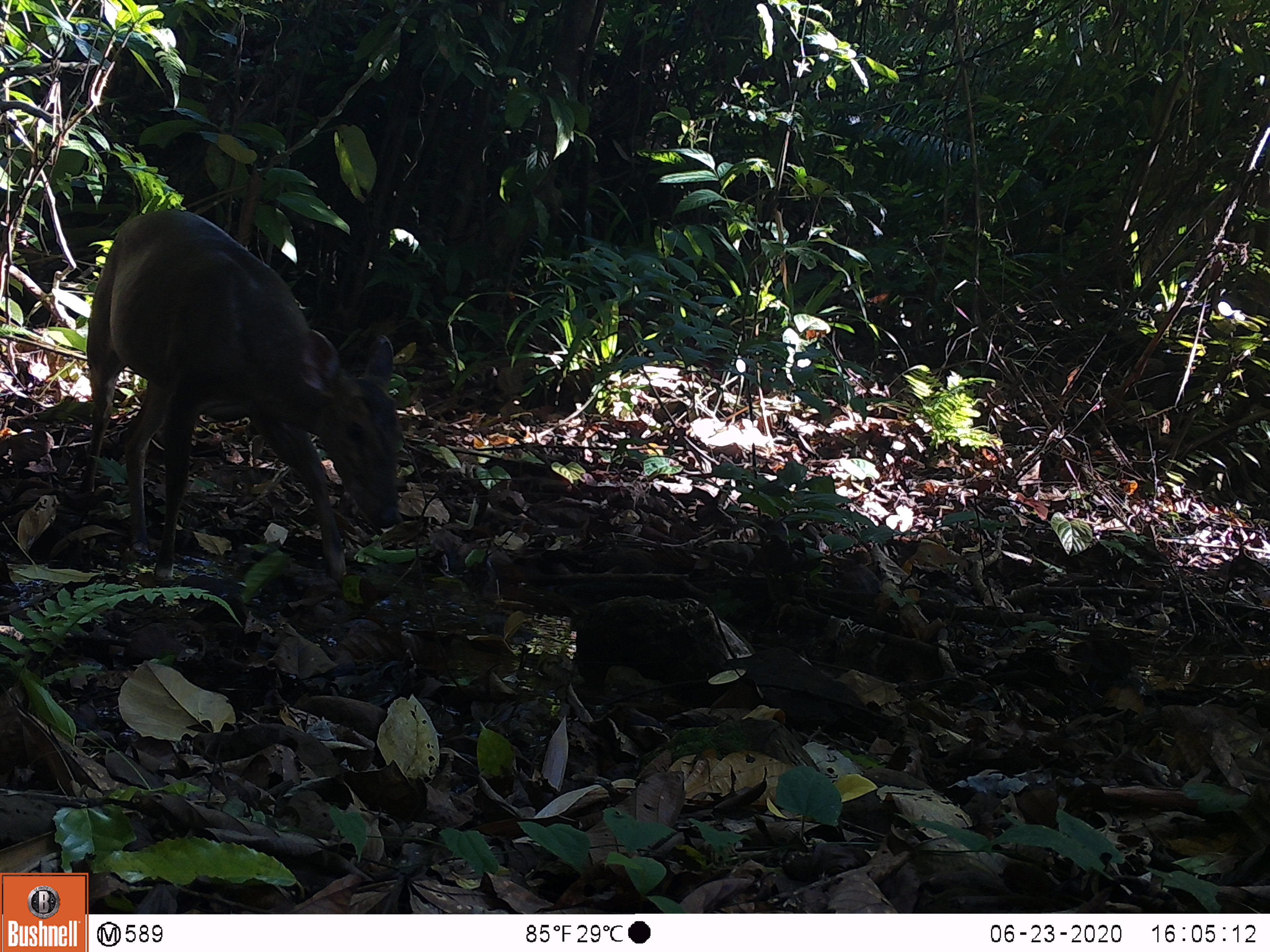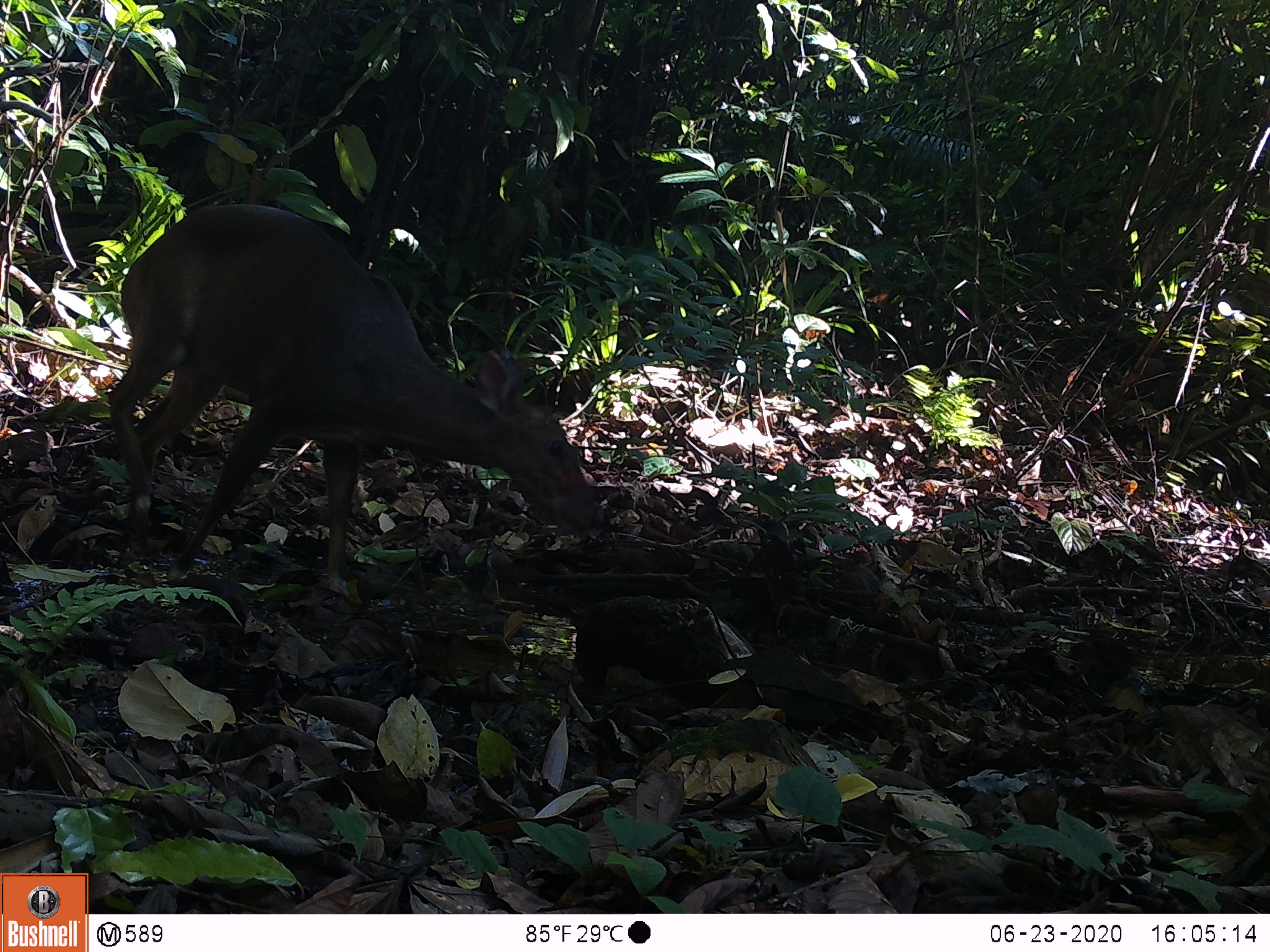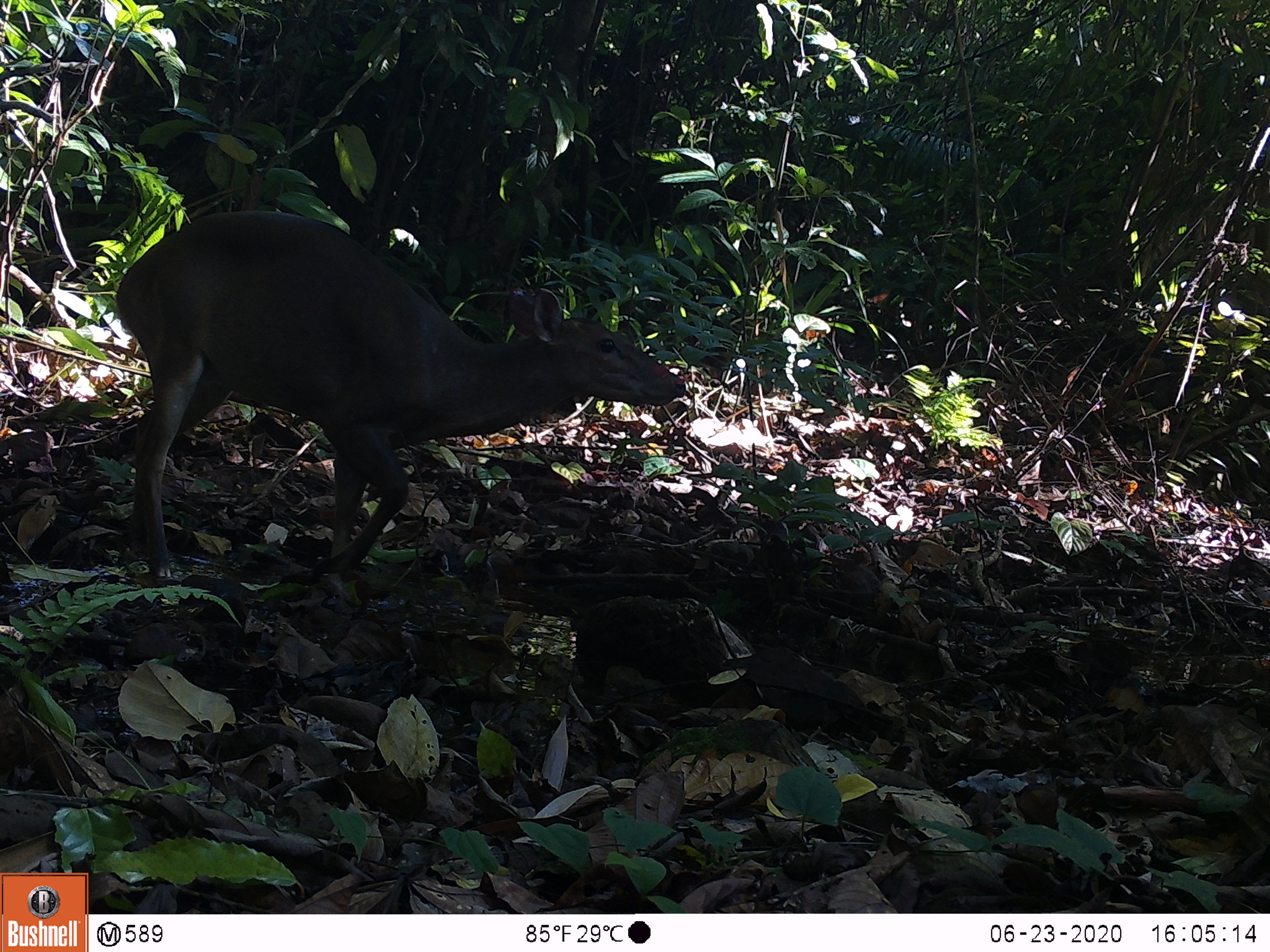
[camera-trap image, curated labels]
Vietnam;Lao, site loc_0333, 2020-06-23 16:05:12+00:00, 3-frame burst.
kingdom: Animalia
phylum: Chordata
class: Mammalia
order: Artiodactyla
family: Cervidae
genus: Muntiacus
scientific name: Muntiacus vuquangensis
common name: large-antlered muntjac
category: large antlered muntjac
Large antlered muntjac (large-antlered muntjac) (Muntiacus vuquangensis). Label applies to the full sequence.